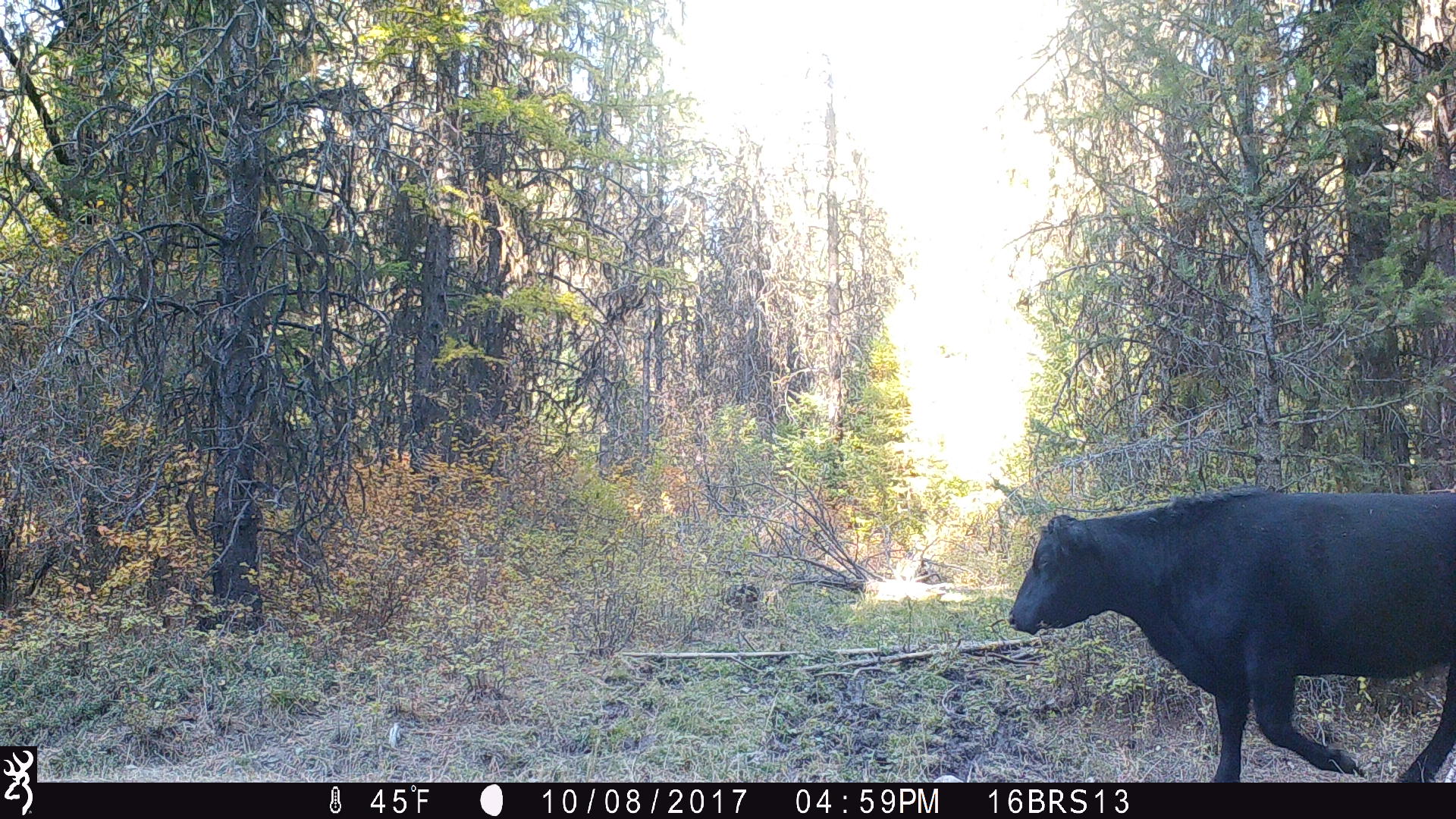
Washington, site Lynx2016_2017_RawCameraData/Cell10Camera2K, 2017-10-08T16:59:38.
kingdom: Animalia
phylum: Chordata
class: Mammalia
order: Artiodactyla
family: Bovidae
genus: Bos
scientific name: Bos taurus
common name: domestic cattle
Domestic cattle (Bos taurus). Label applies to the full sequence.